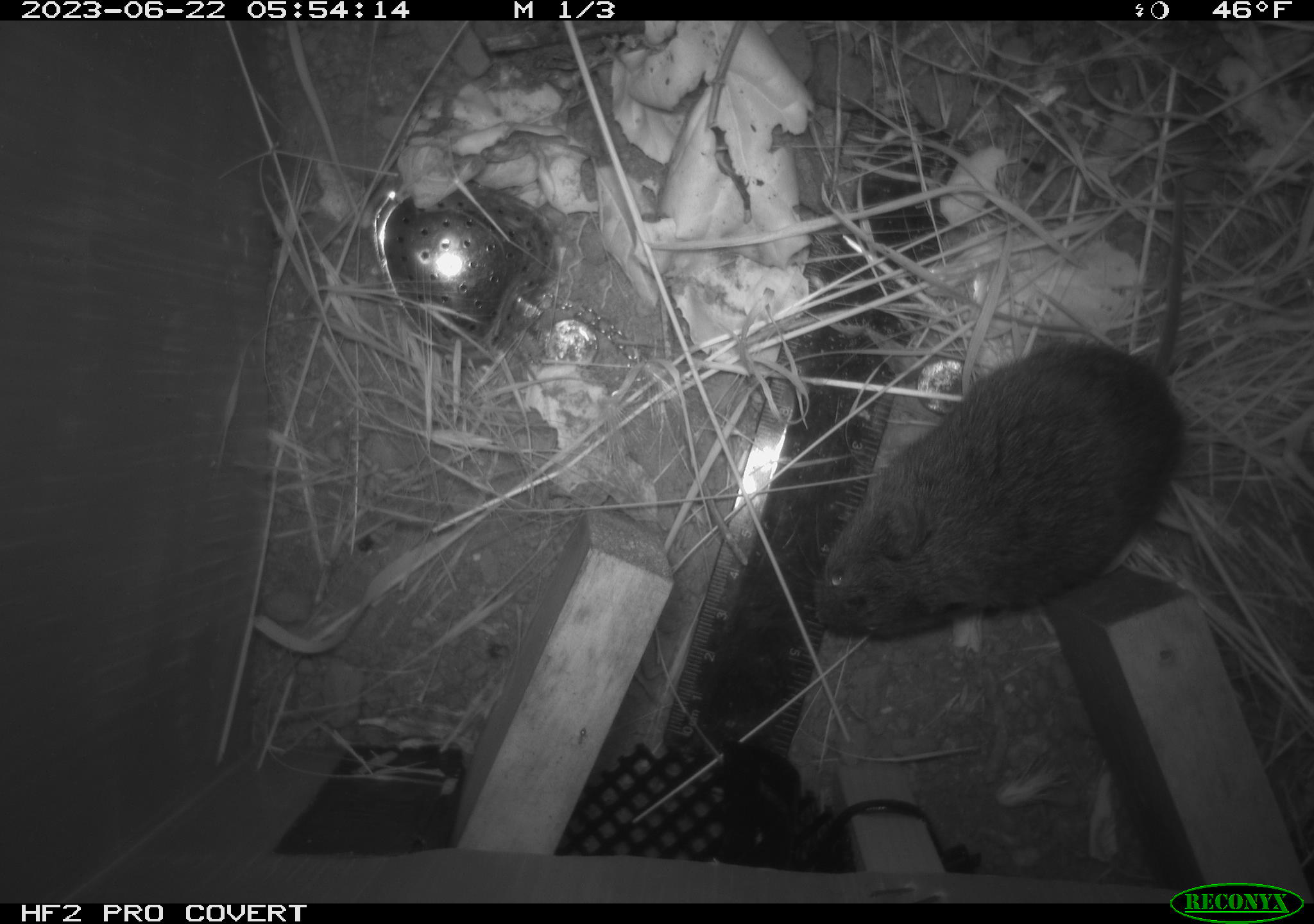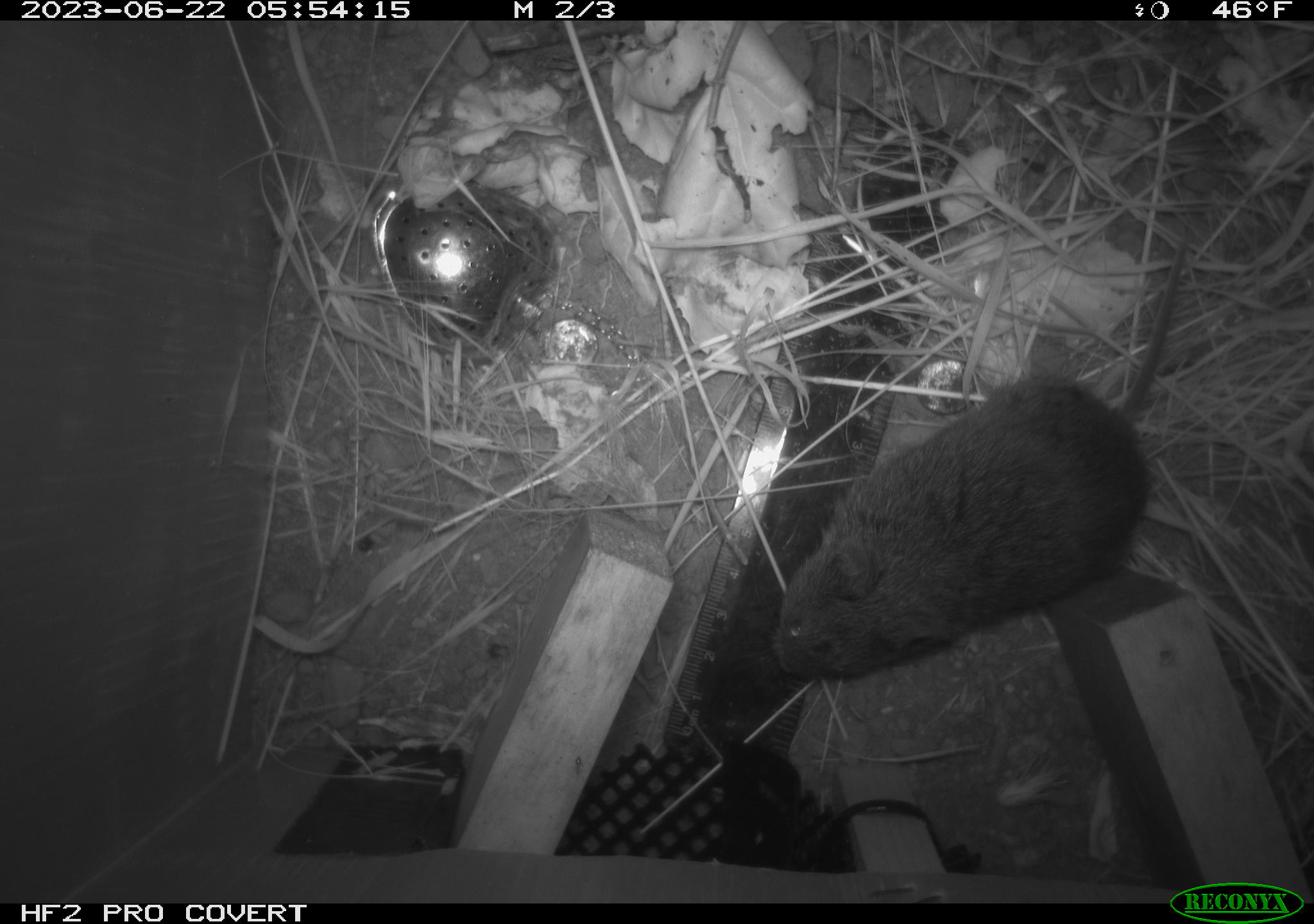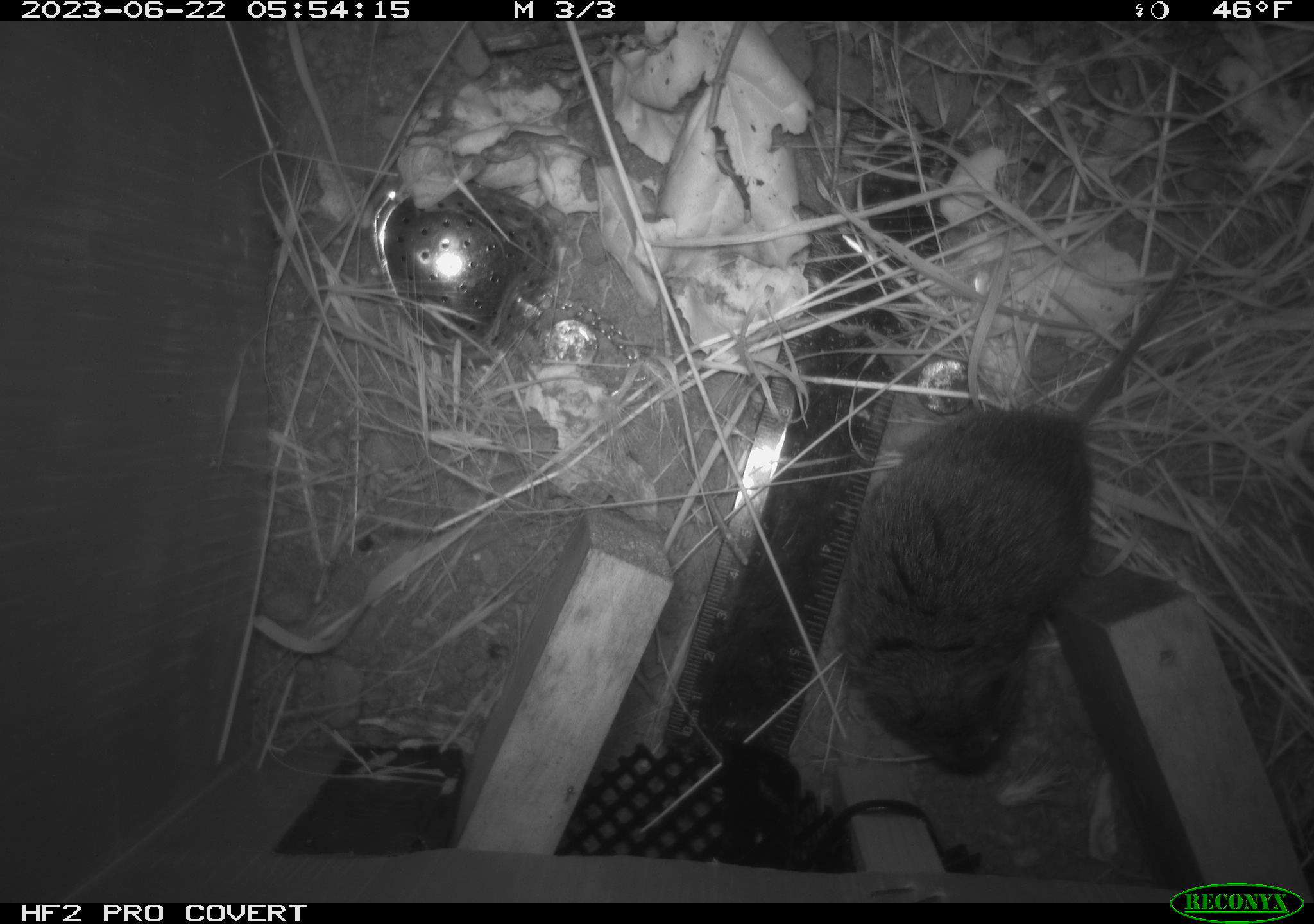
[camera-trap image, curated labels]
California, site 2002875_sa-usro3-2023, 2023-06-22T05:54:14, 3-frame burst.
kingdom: Animalia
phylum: Chordata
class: Mammalia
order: Rodentia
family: Cricetidae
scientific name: Arvicolinae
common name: voles, lemmings, and muskrats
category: arvicolinae subfamily